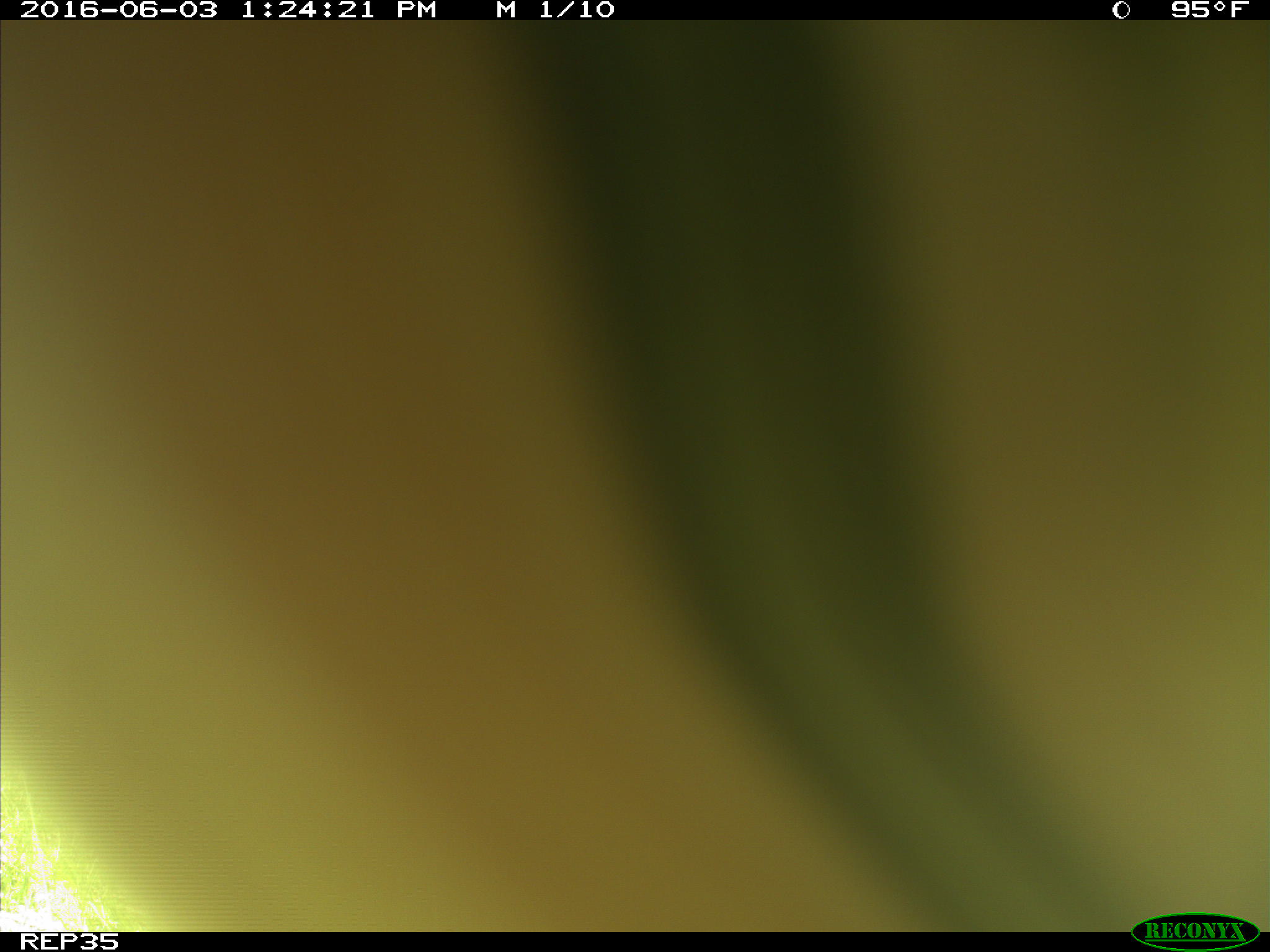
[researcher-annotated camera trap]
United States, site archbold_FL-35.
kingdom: Animalia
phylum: Chordata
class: Mammalia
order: Artiodactyla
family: Bovidae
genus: Bos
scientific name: Bos taurus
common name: domestic cow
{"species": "Bos taurus (domestic cow)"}